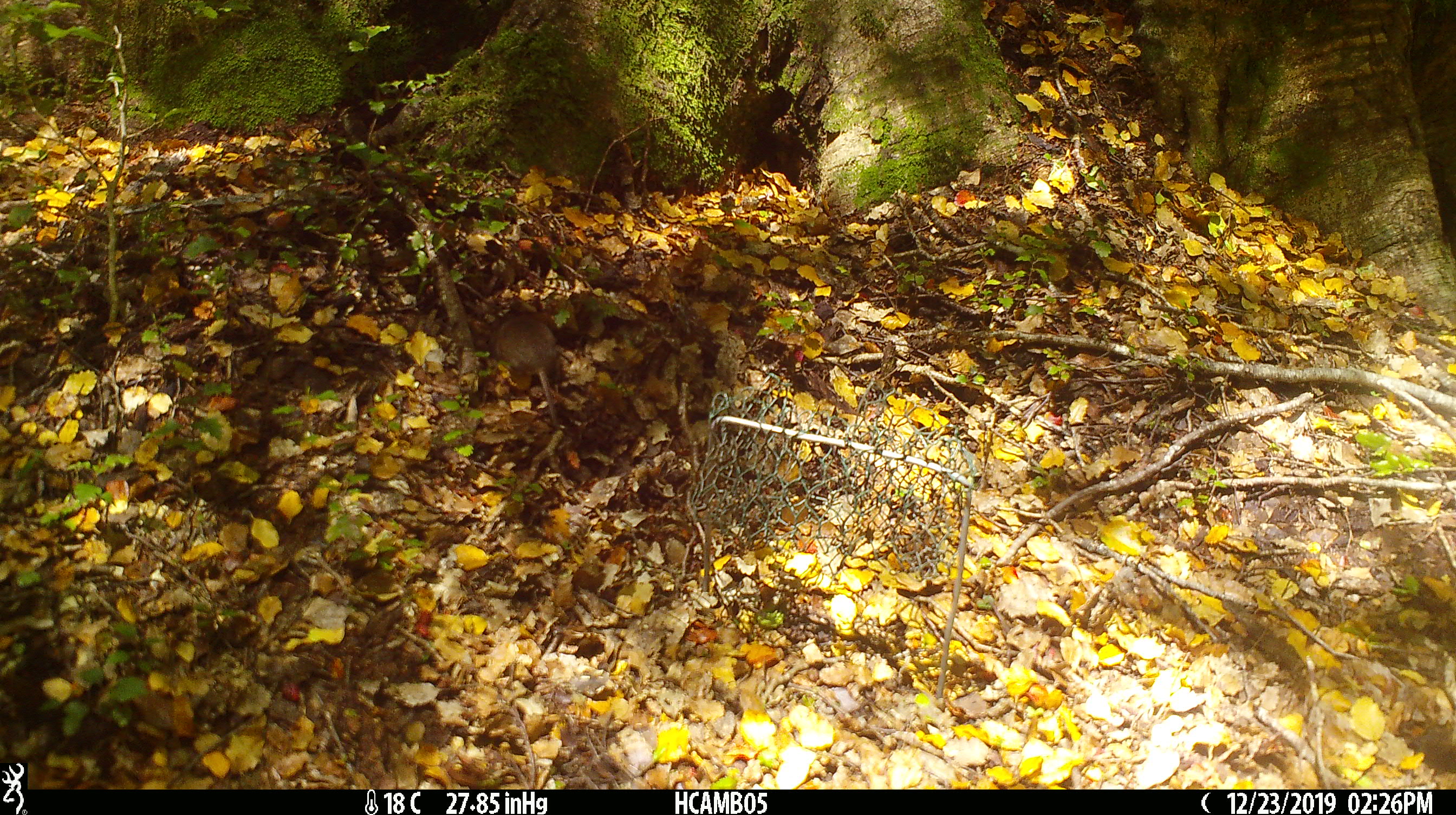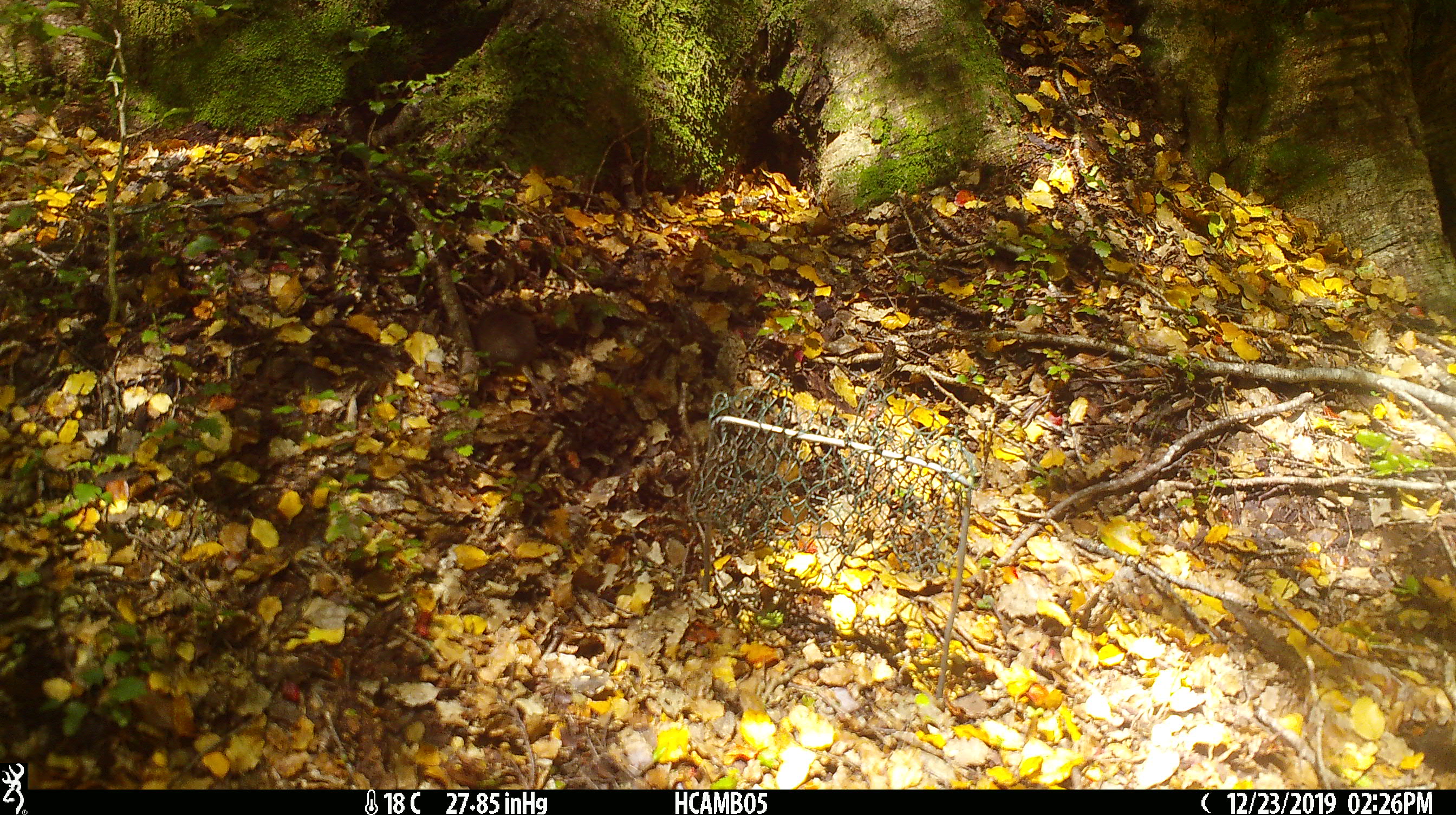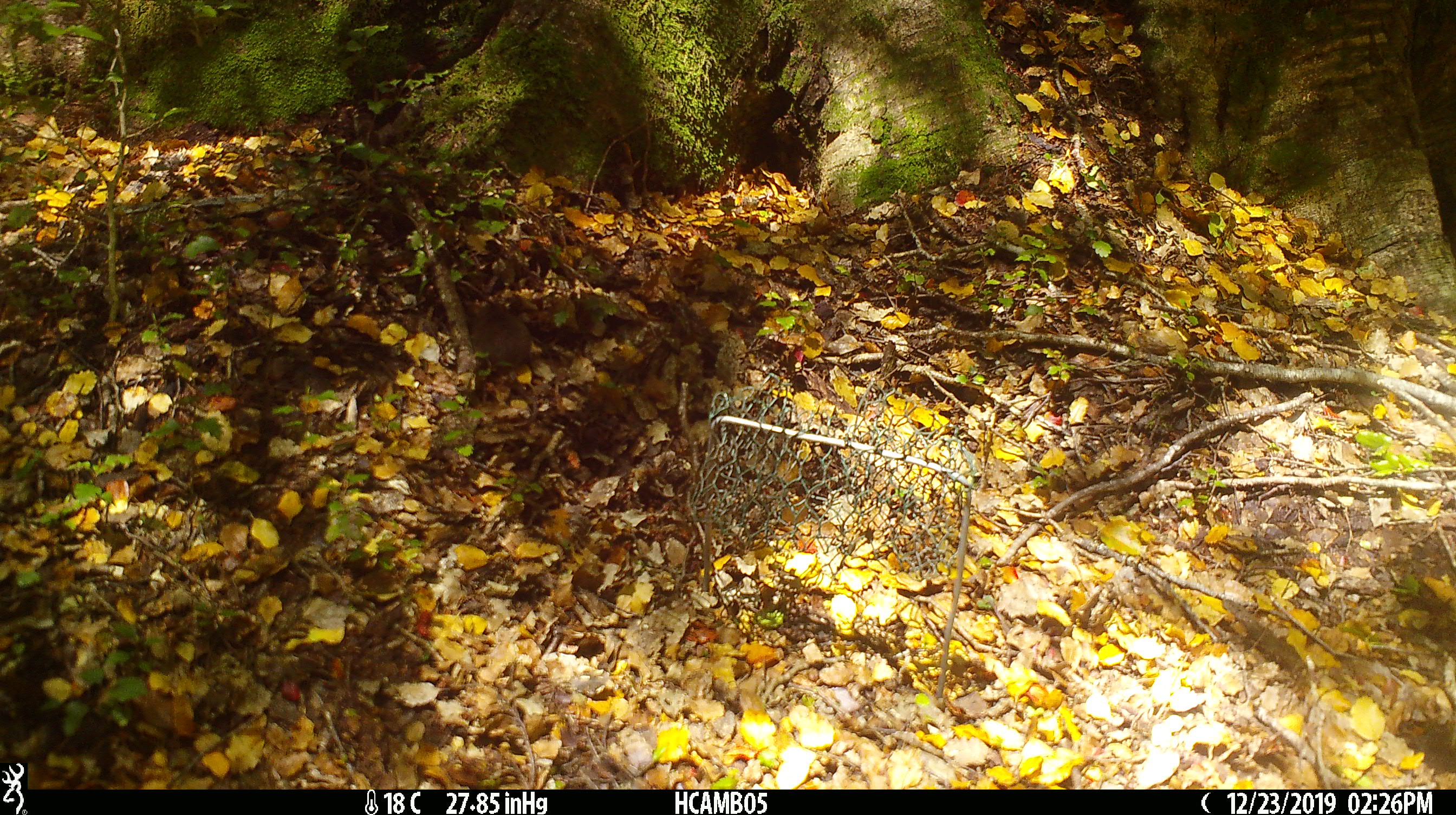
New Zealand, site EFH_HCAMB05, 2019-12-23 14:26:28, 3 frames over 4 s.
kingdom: Animalia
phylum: Chordata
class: Mammalia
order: Rodentia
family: Muridae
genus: Mus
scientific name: Mus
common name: mouse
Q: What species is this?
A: Mouse (Mus).